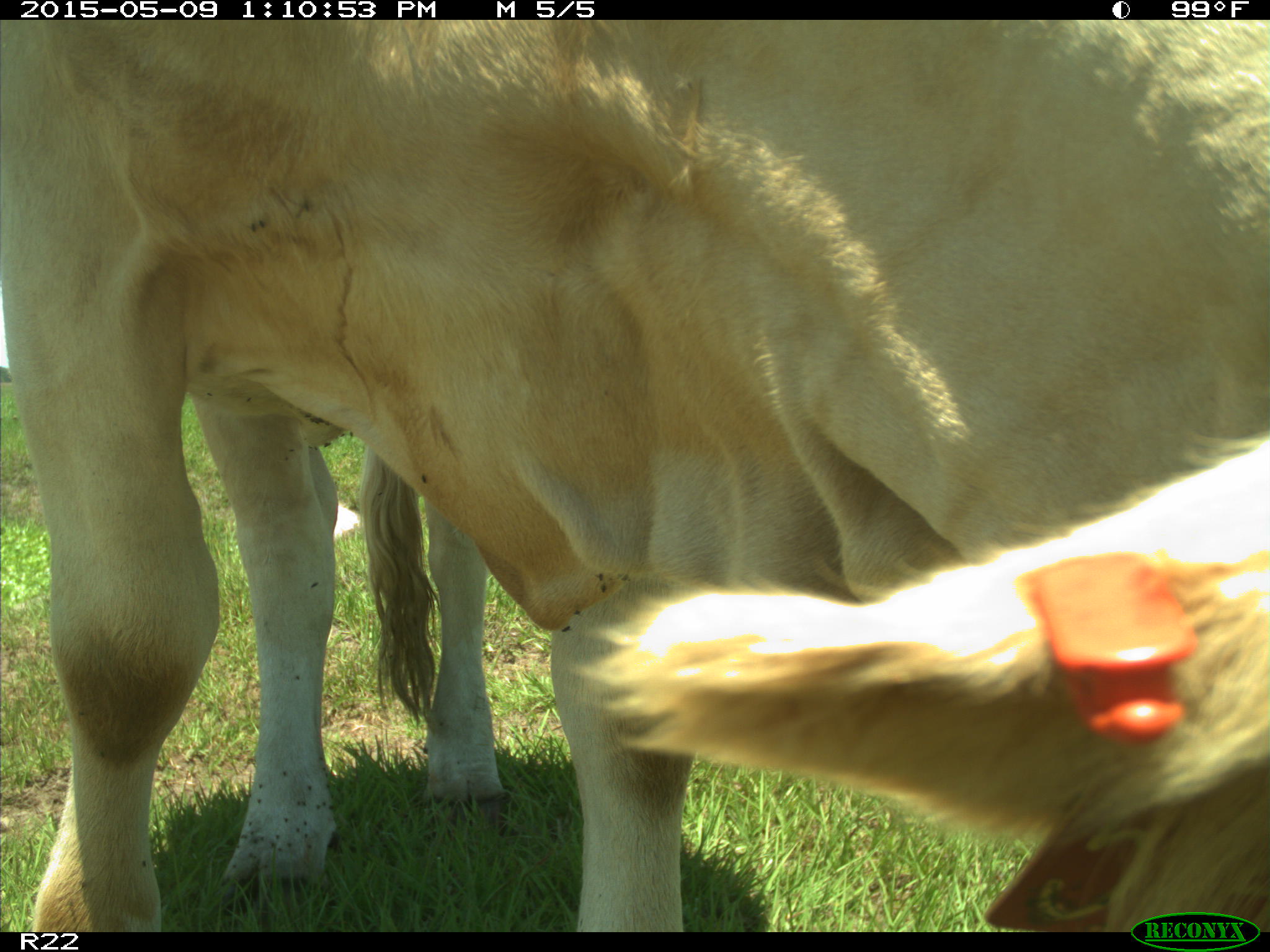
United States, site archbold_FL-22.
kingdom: Animalia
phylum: Chordata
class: Mammalia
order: Artiodactyla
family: Bovidae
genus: Bos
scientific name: Bos taurus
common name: domestic cow